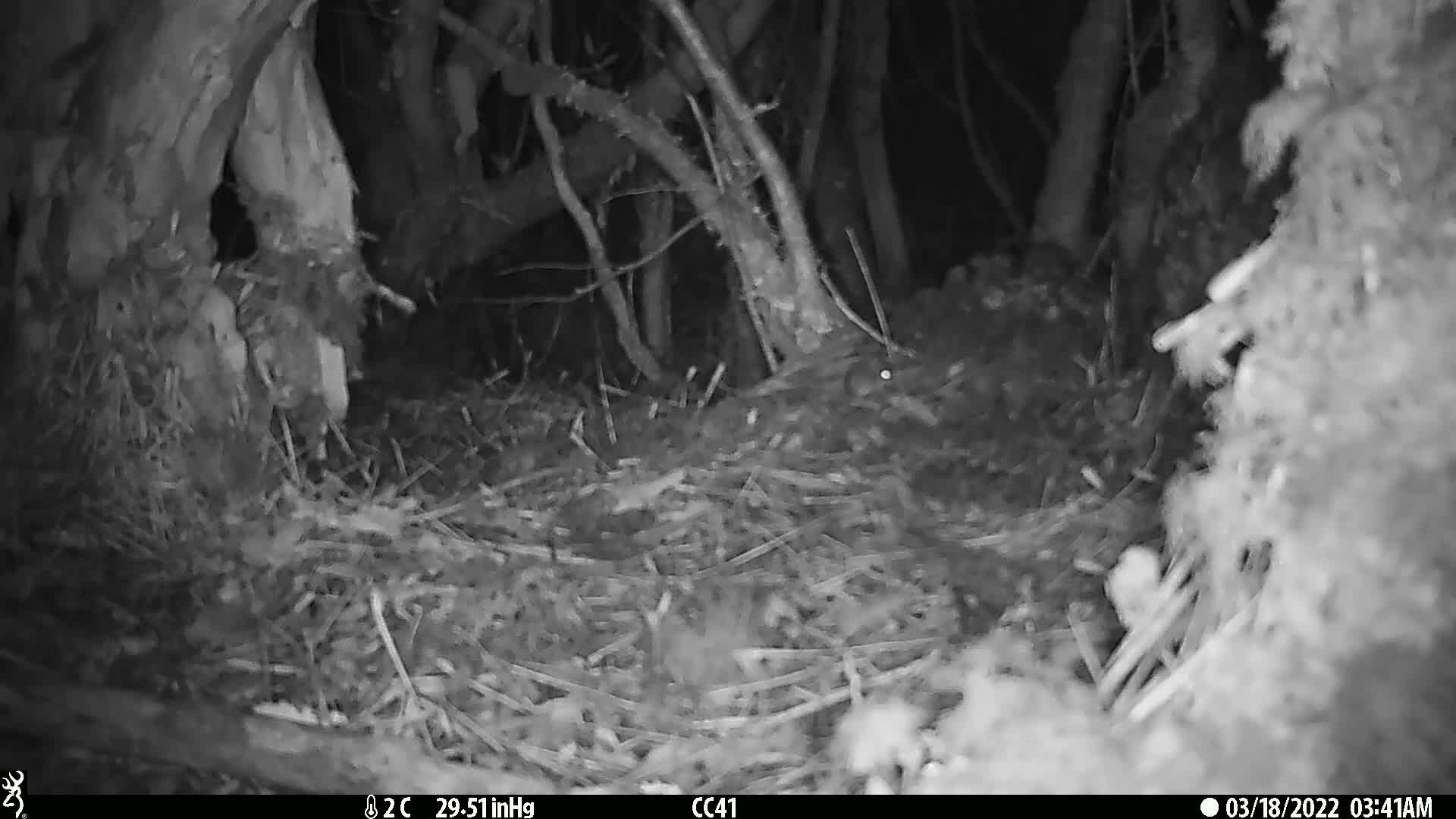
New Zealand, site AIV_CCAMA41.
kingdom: Animalia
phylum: Chordata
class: Mammalia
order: Rodentia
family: Muridae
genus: Mus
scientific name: Mus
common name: mouse